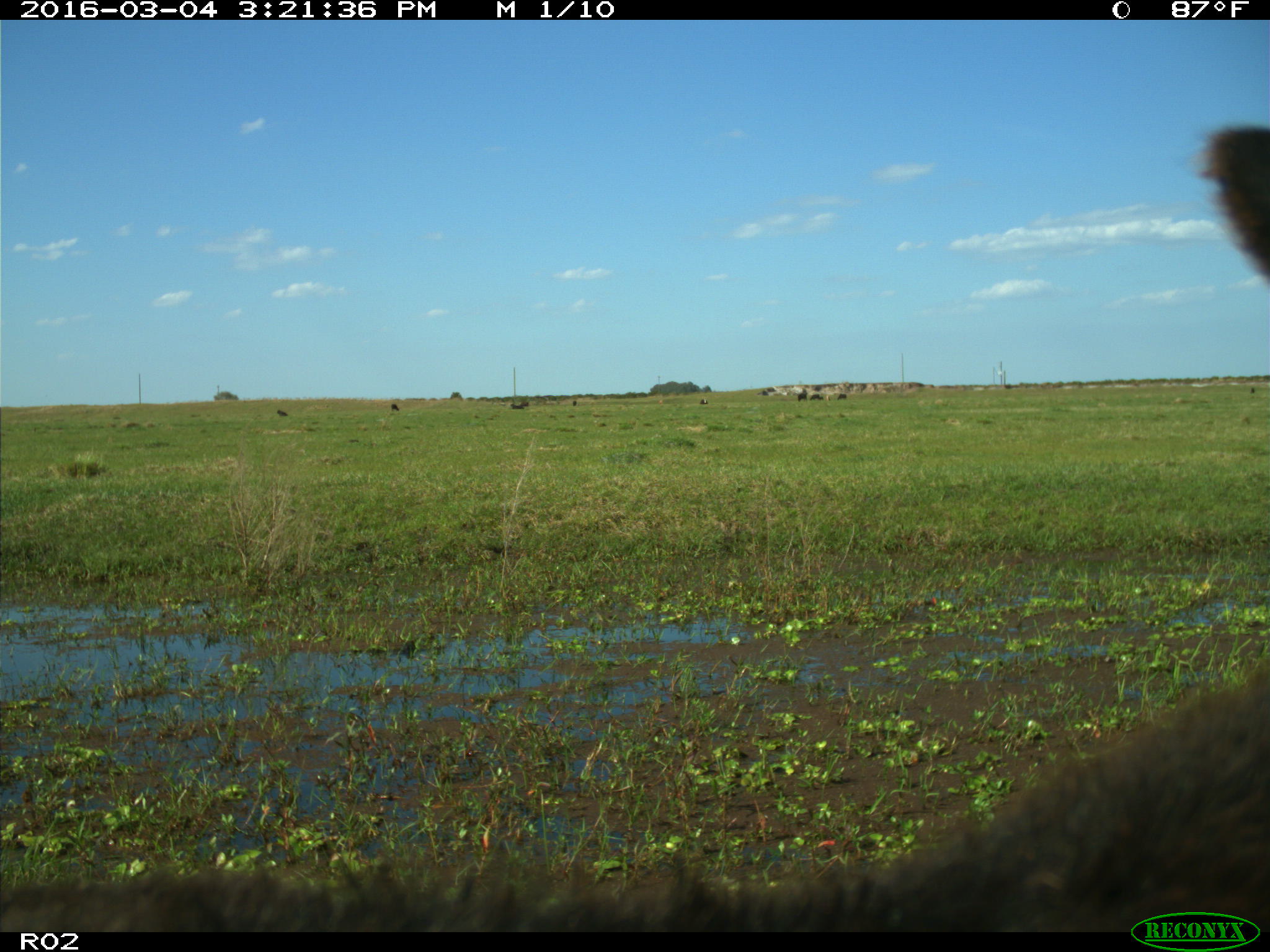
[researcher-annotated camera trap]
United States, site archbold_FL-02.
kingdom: Animalia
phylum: Chordata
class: Mammalia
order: Artiodactyla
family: Bovidae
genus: Bos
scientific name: Bos taurus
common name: domestic cow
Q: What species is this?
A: Bos taurus (domestic cow).